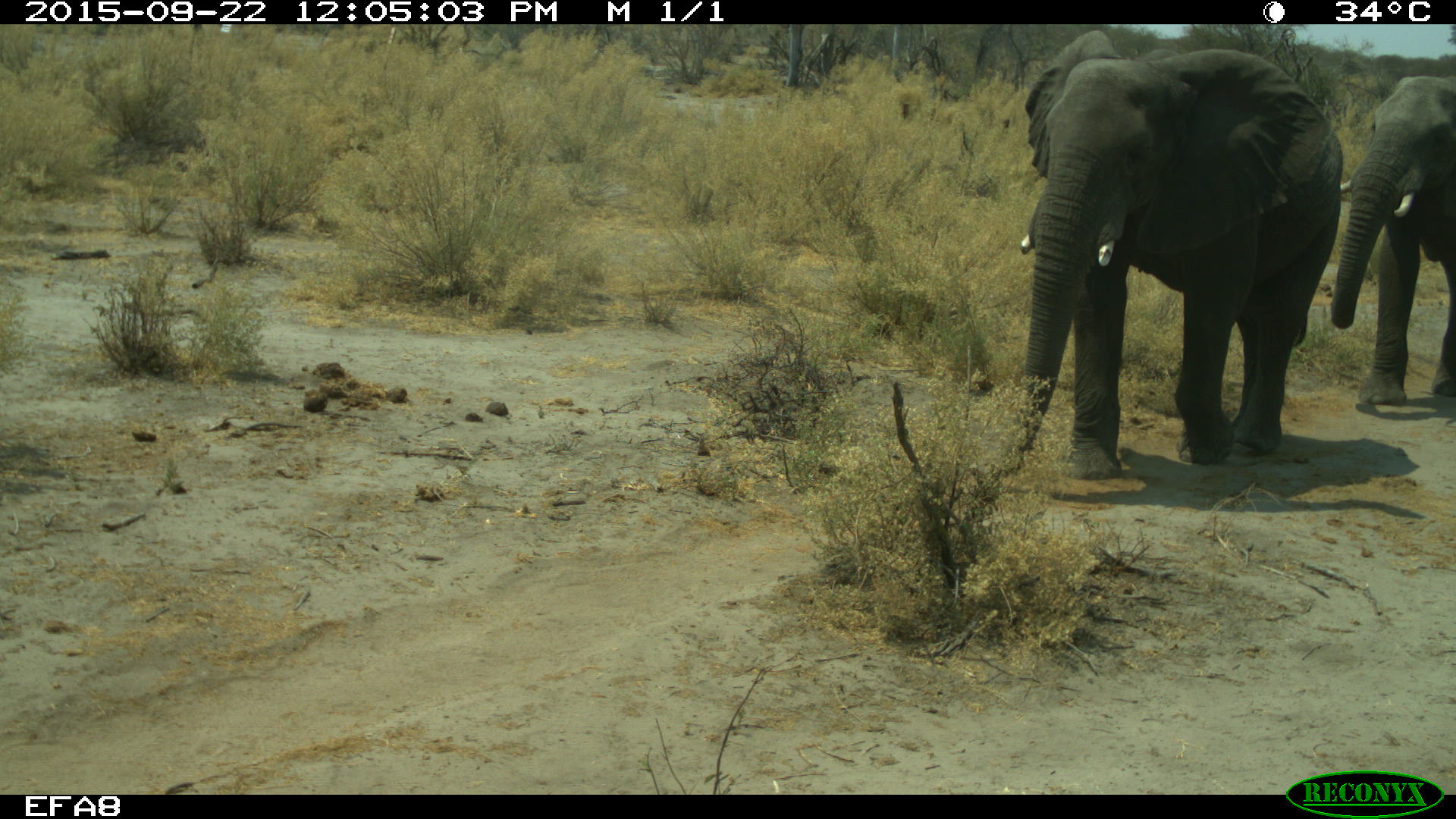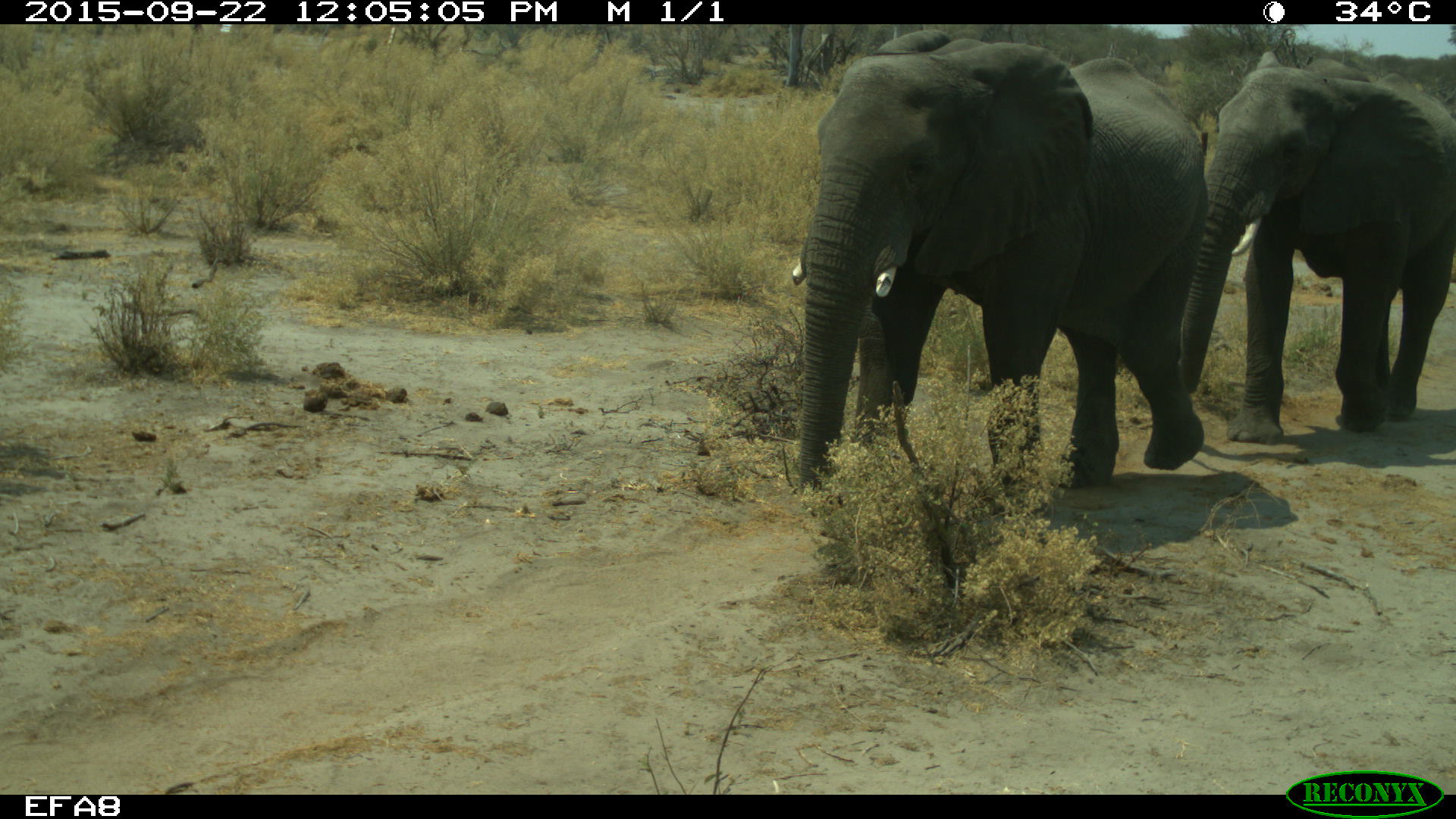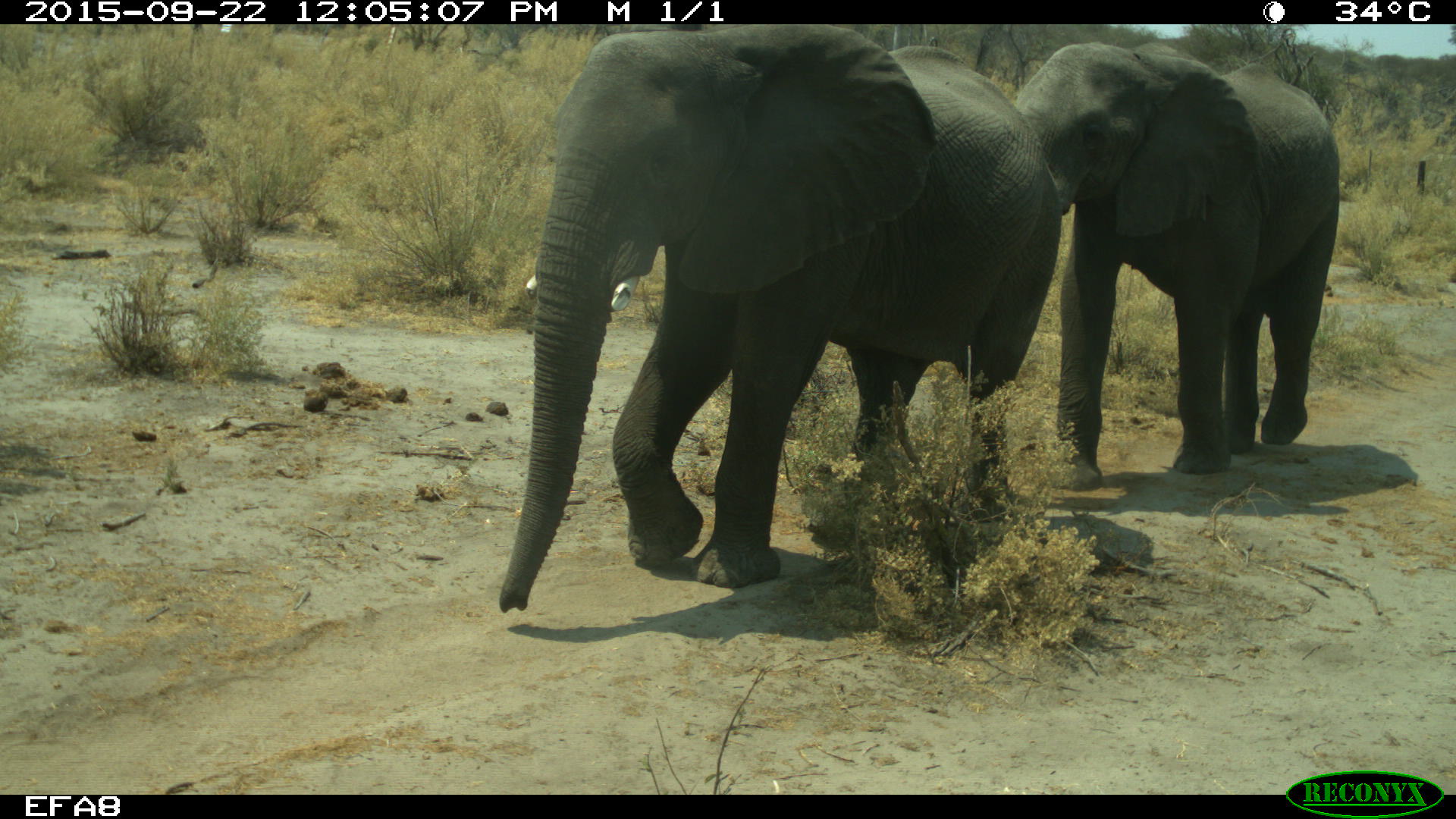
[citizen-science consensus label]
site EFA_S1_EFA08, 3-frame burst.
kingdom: Animalia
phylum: Chordata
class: Mammalia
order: Proboscidea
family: Elephantidae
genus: Loxodonta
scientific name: Loxodonta africana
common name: african bush elephant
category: elephant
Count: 2.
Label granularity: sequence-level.